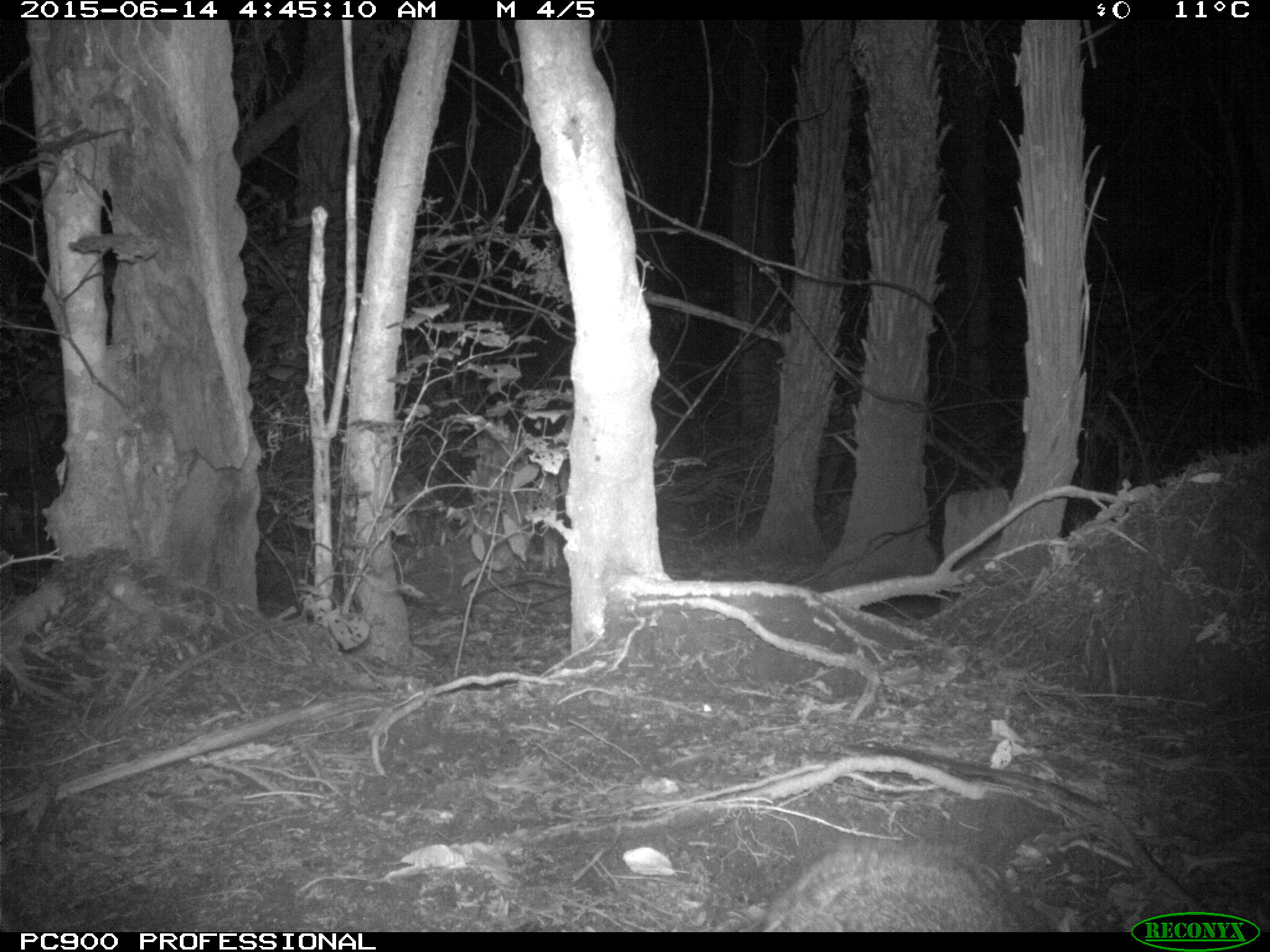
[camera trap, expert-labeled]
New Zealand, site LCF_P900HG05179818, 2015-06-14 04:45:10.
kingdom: Animalia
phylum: Chordata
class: Mammalia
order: Diprotodontia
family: Macropodidae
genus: Notamacropus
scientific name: Notamacropus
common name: wallaby